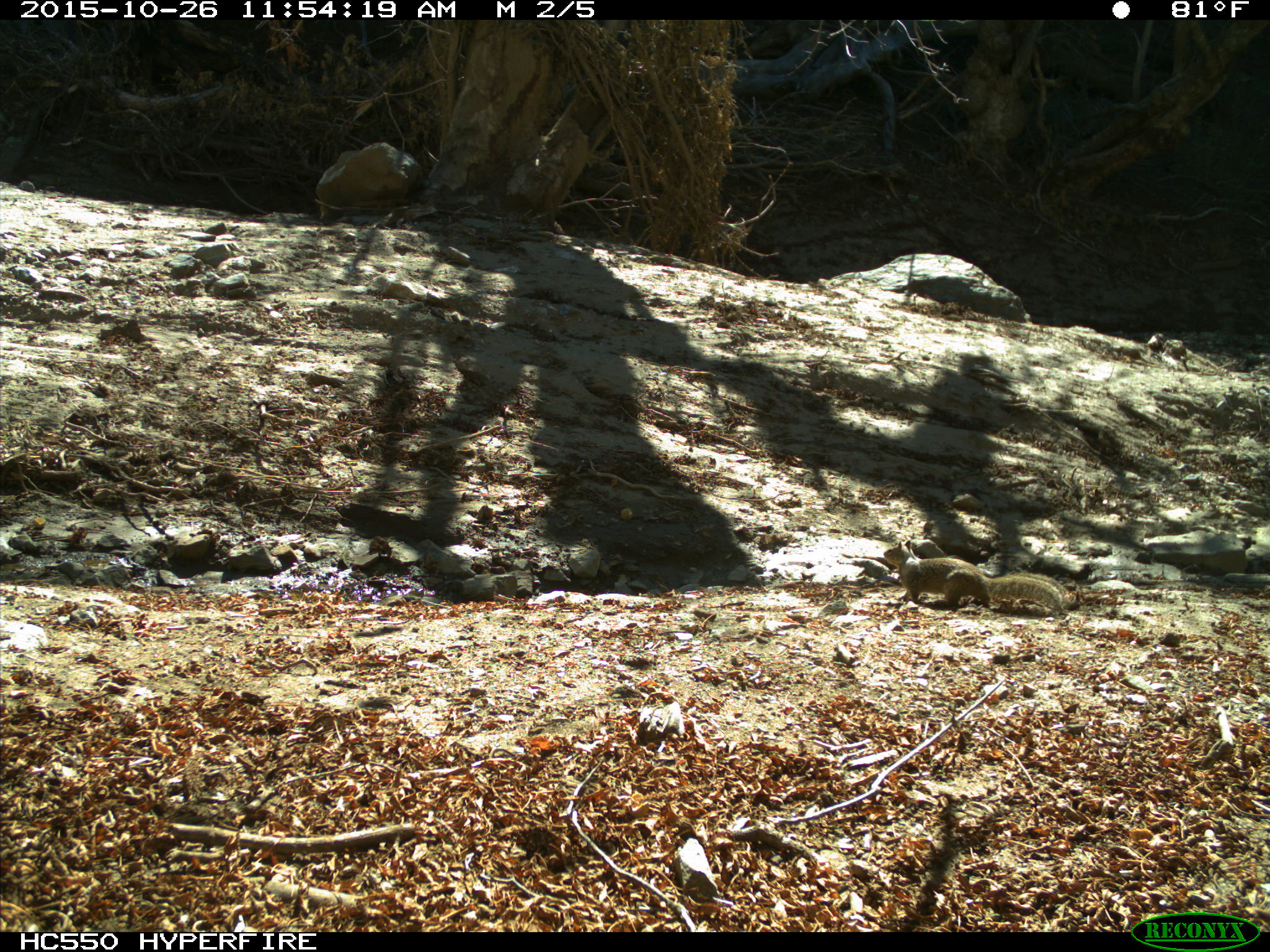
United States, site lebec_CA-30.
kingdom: Animalia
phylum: Chordata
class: Mammalia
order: Rodentia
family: Sciuridae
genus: Otospermophilus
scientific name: Otospermophilus beecheyi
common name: california ground squirrel